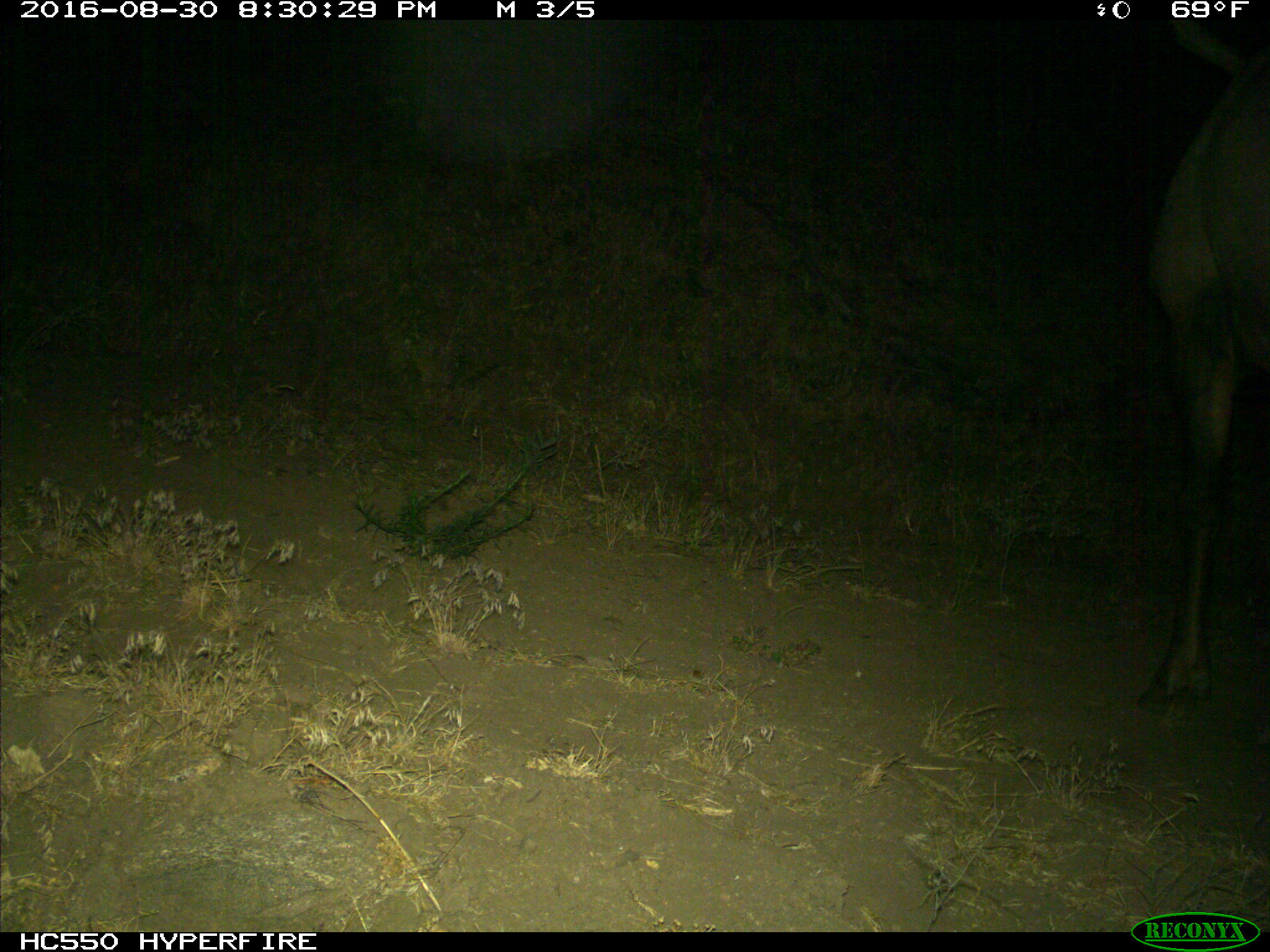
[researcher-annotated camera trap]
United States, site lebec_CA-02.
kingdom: Animalia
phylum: Chordata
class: Mammalia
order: Artiodactyla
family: Cervidae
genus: Cervus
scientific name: Cervus canadensis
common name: elk